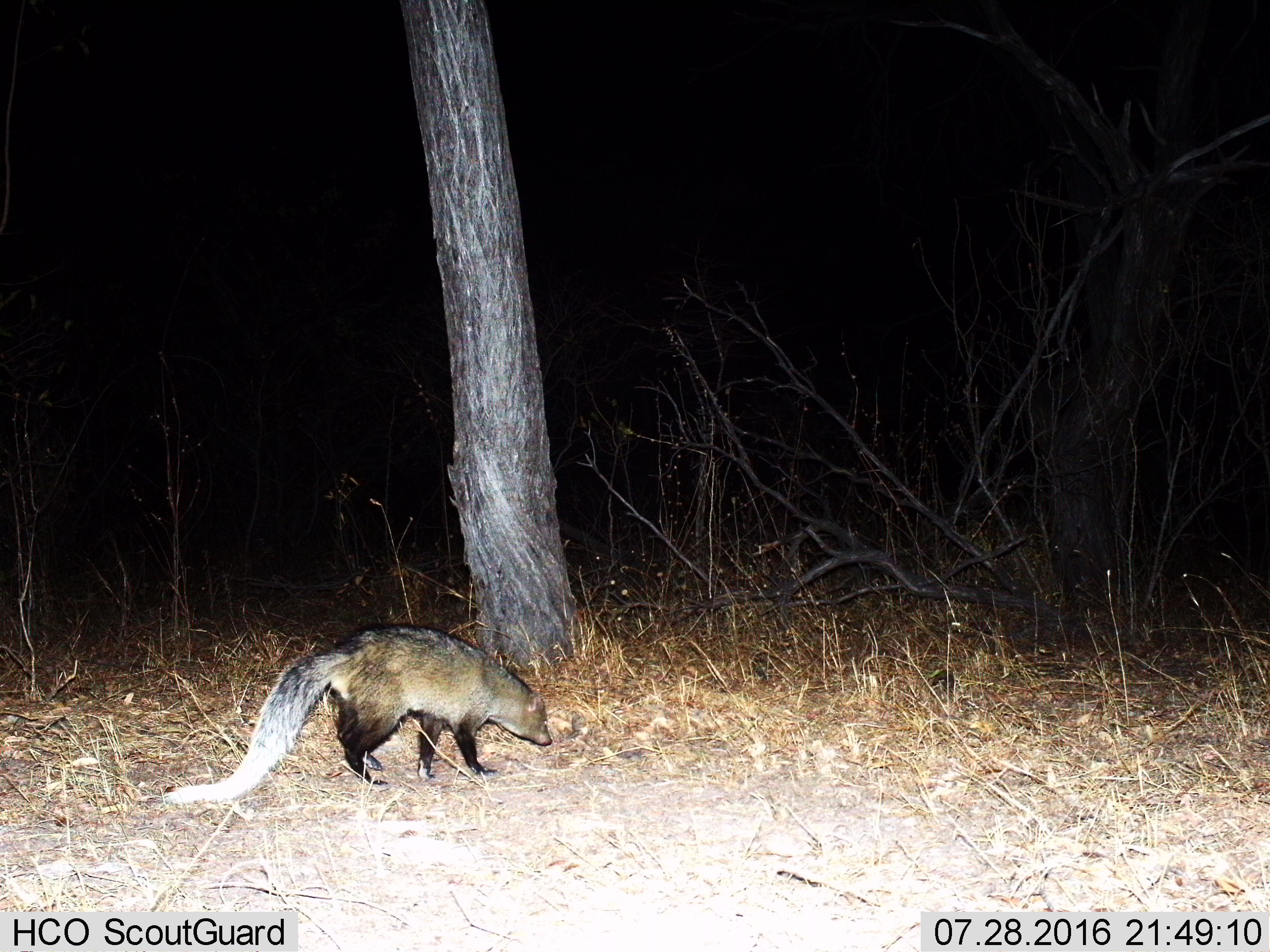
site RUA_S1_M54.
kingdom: Animalia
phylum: Chordata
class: Mammalia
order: Carnivora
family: Herpestidae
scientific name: Herpestidae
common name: mongoose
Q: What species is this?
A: Mongoose (Herpestidae).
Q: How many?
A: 1.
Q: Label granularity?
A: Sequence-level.